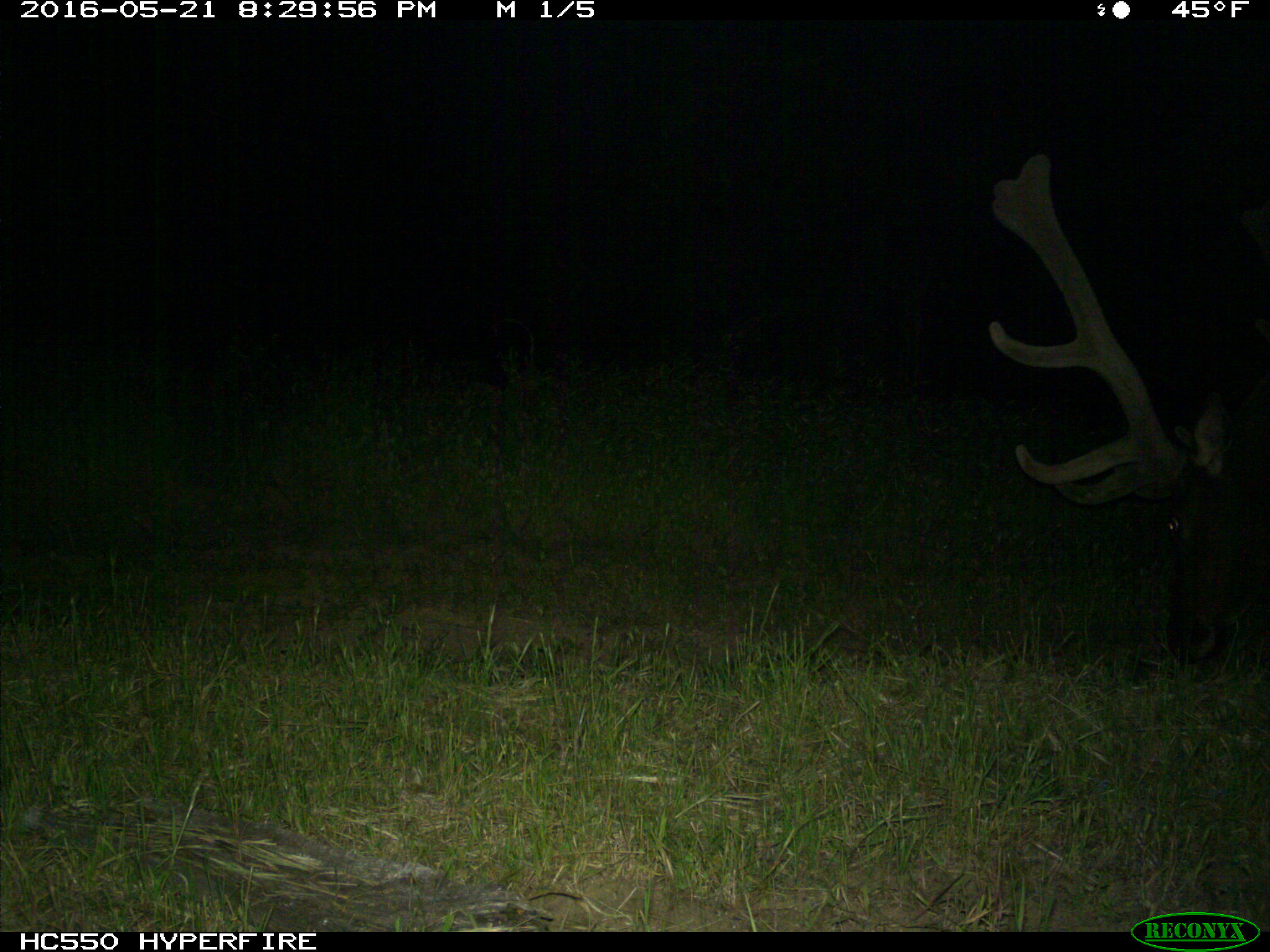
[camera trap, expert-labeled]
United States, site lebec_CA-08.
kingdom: Animalia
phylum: Chordata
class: Mammalia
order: Artiodactyla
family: Cervidae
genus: Cervus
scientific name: Cervus canadensis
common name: elk